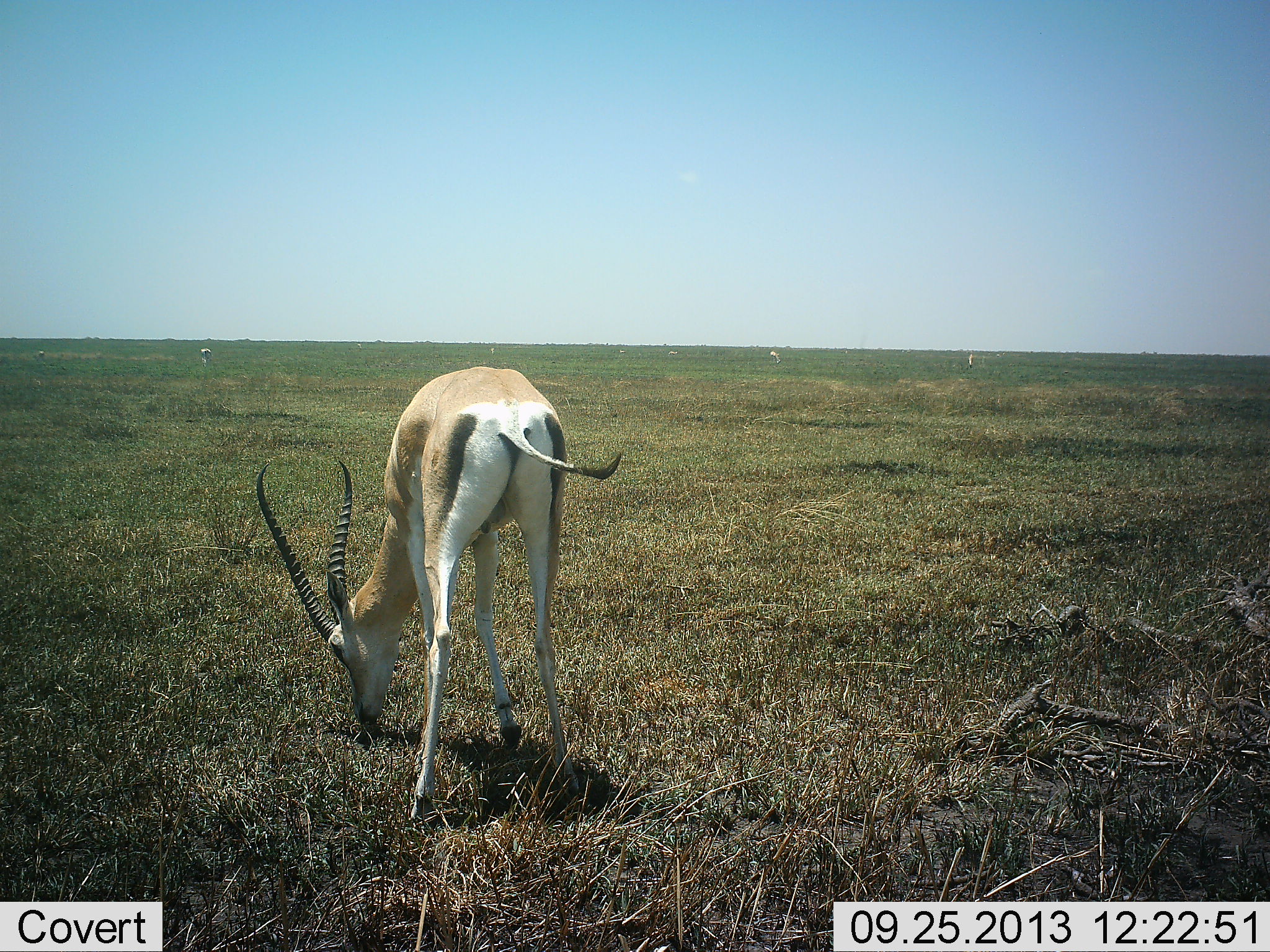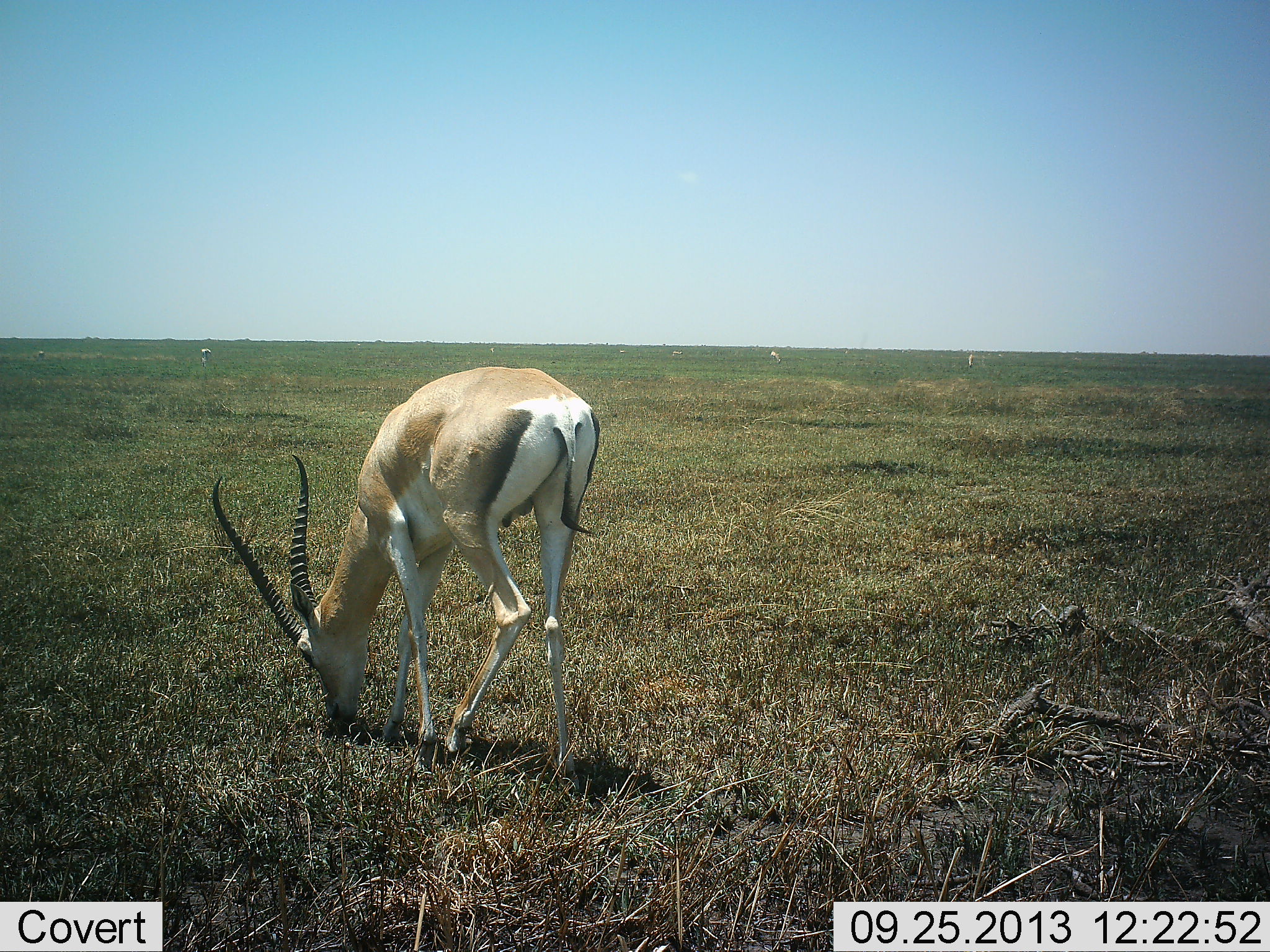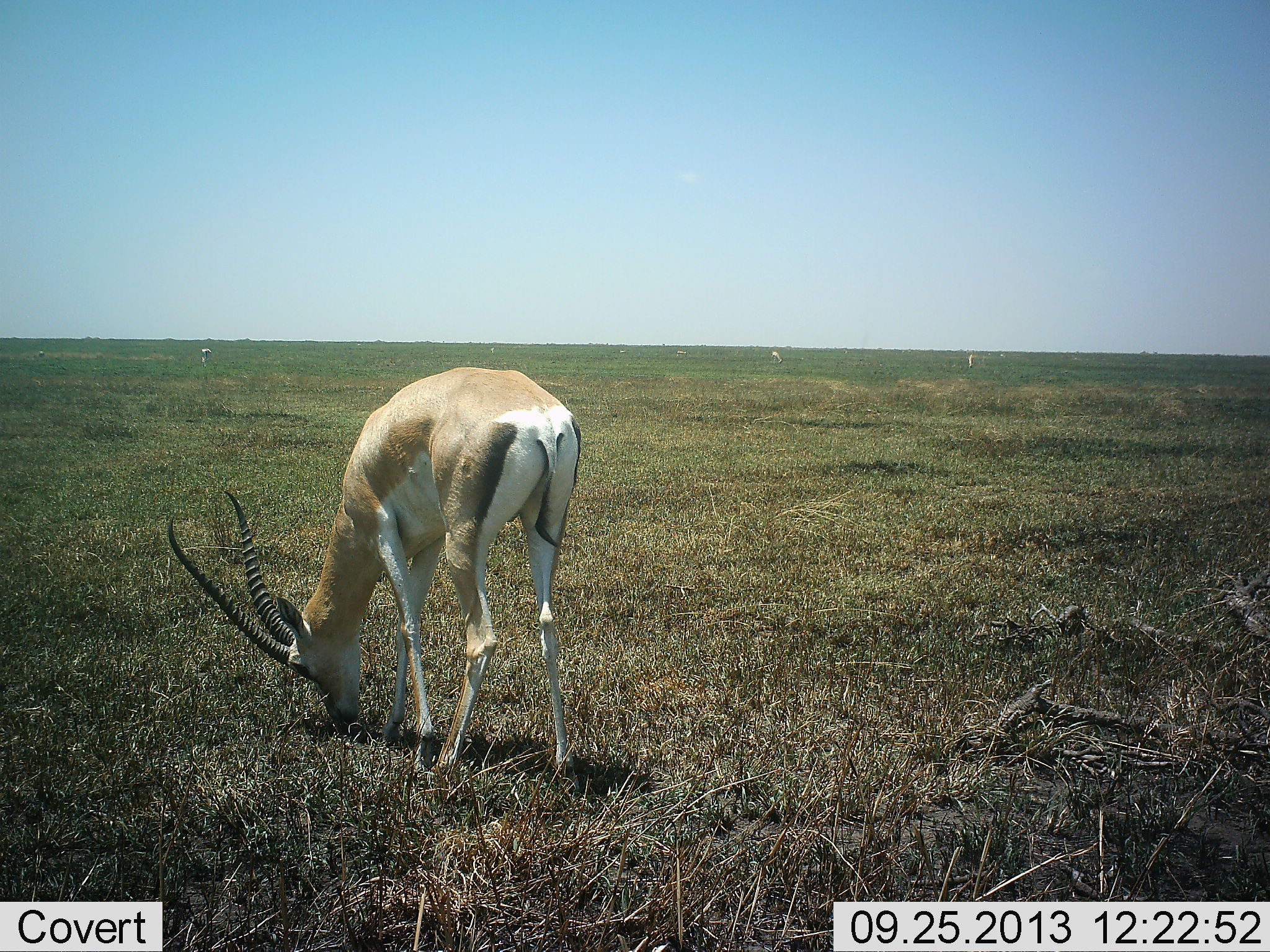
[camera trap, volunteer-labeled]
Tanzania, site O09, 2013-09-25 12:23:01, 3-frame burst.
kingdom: Animalia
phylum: Chordata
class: Mammalia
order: Artiodactyla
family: Bovidae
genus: Nanger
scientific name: Nanger granti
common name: grant's gazelle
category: gazellegrants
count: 1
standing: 20%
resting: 0%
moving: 15%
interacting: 0%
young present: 0%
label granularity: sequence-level